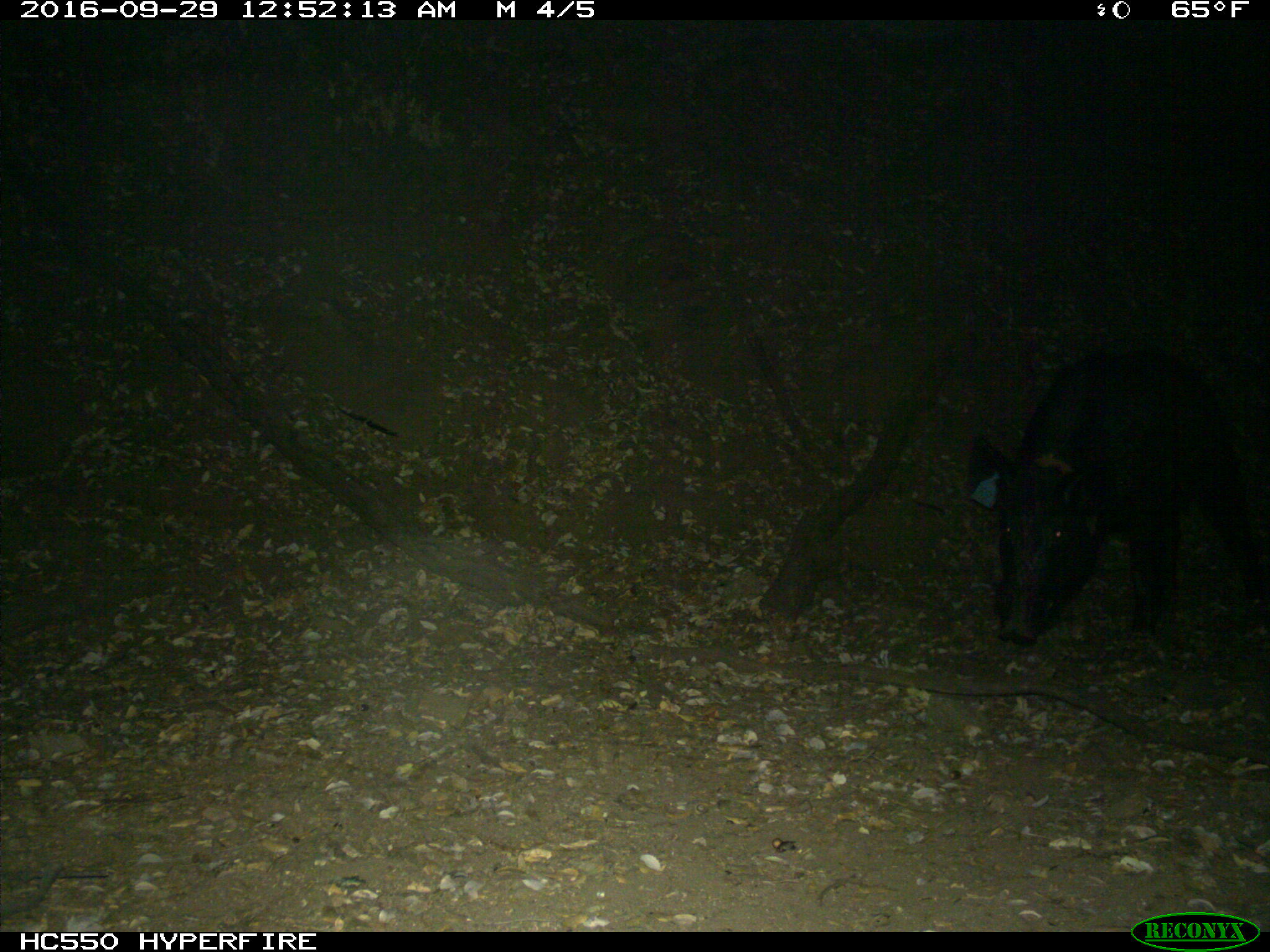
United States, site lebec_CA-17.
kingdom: Animalia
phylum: Chordata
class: Mammalia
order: Artiodactyla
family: Suidae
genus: Sus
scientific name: Sus scrofa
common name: wild boar